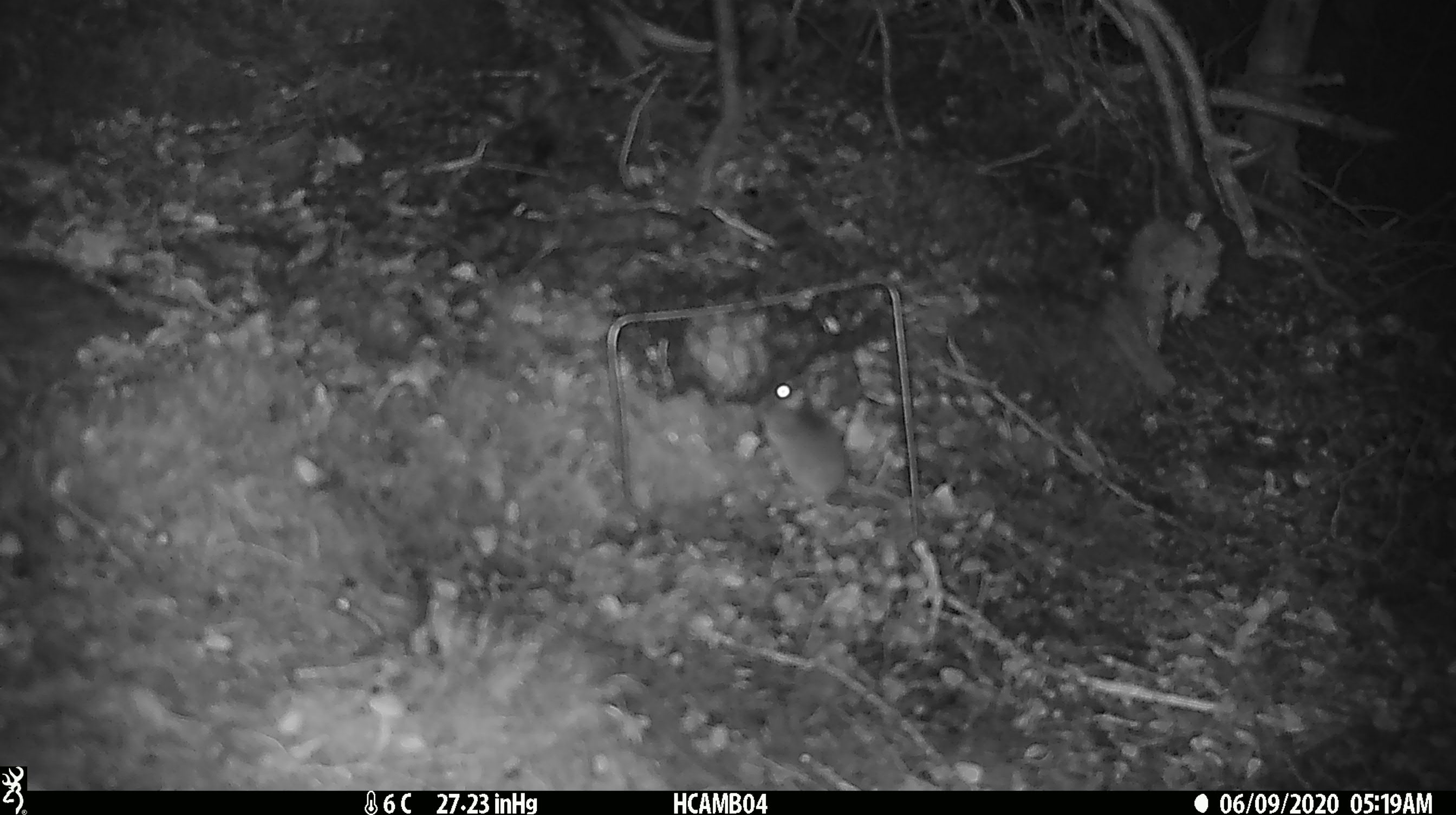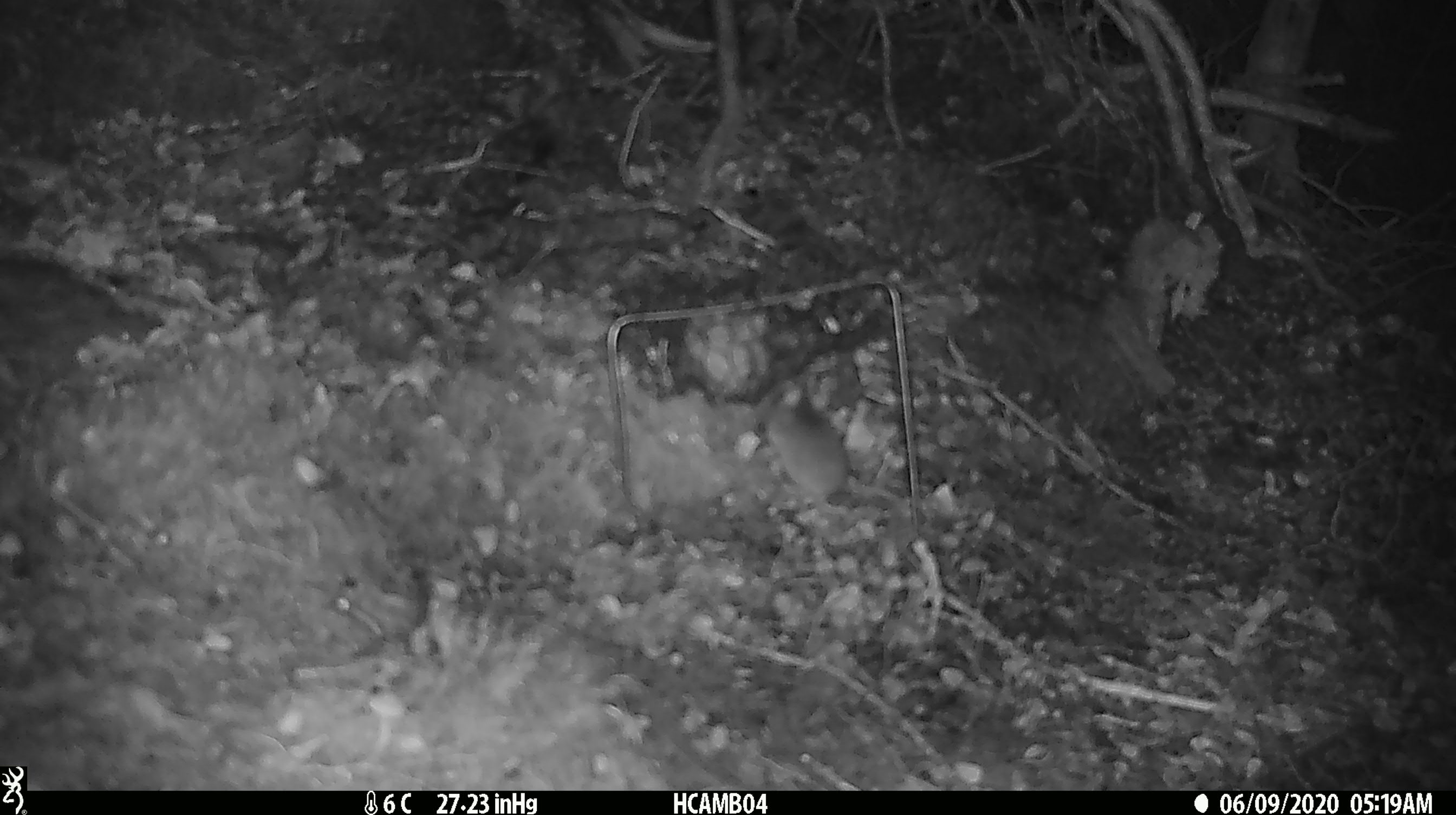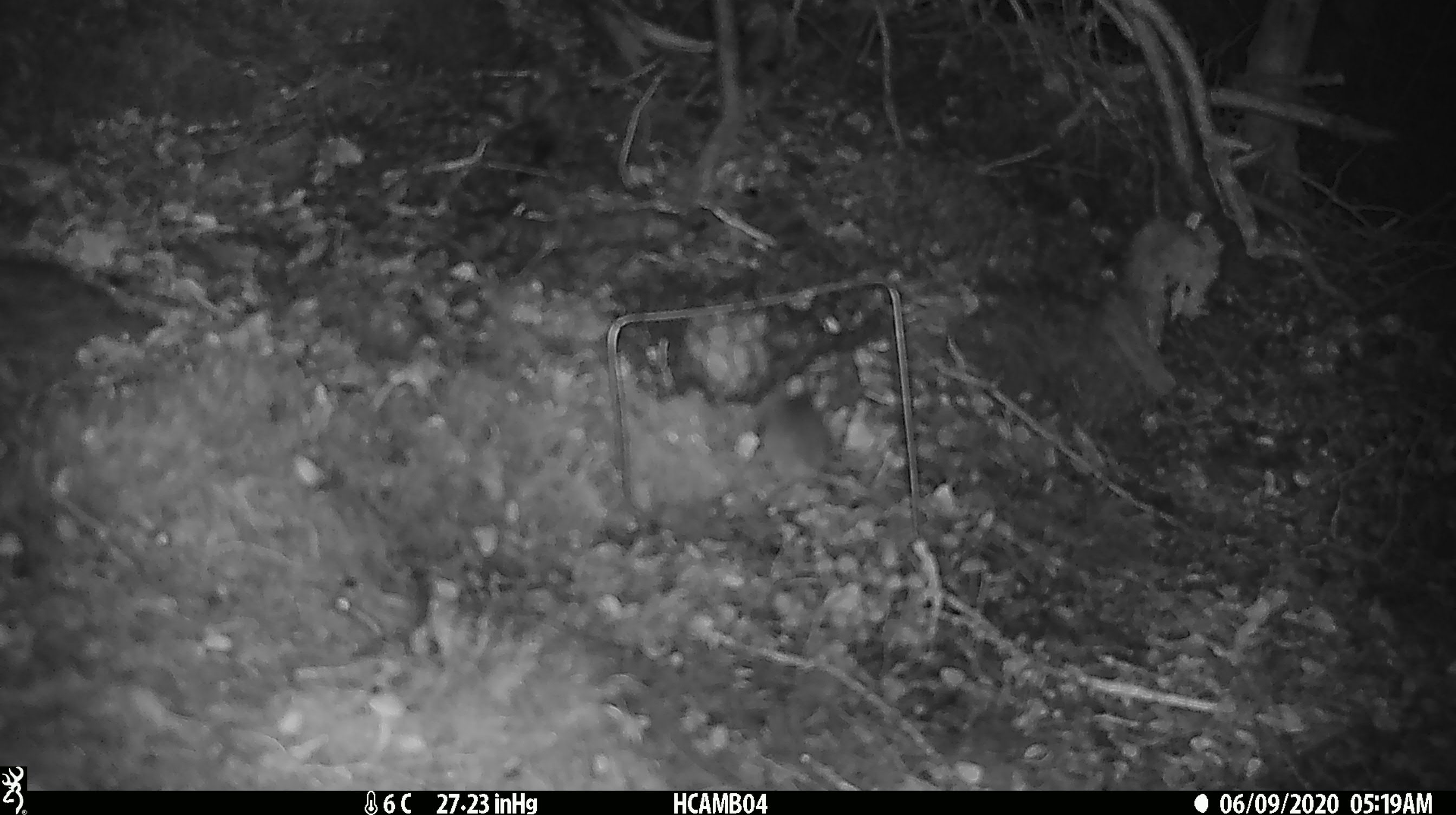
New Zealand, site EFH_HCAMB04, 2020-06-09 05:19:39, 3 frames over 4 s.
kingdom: Animalia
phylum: Chordata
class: Mammalia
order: Rodentia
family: Muridae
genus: Mus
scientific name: Mus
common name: mouse